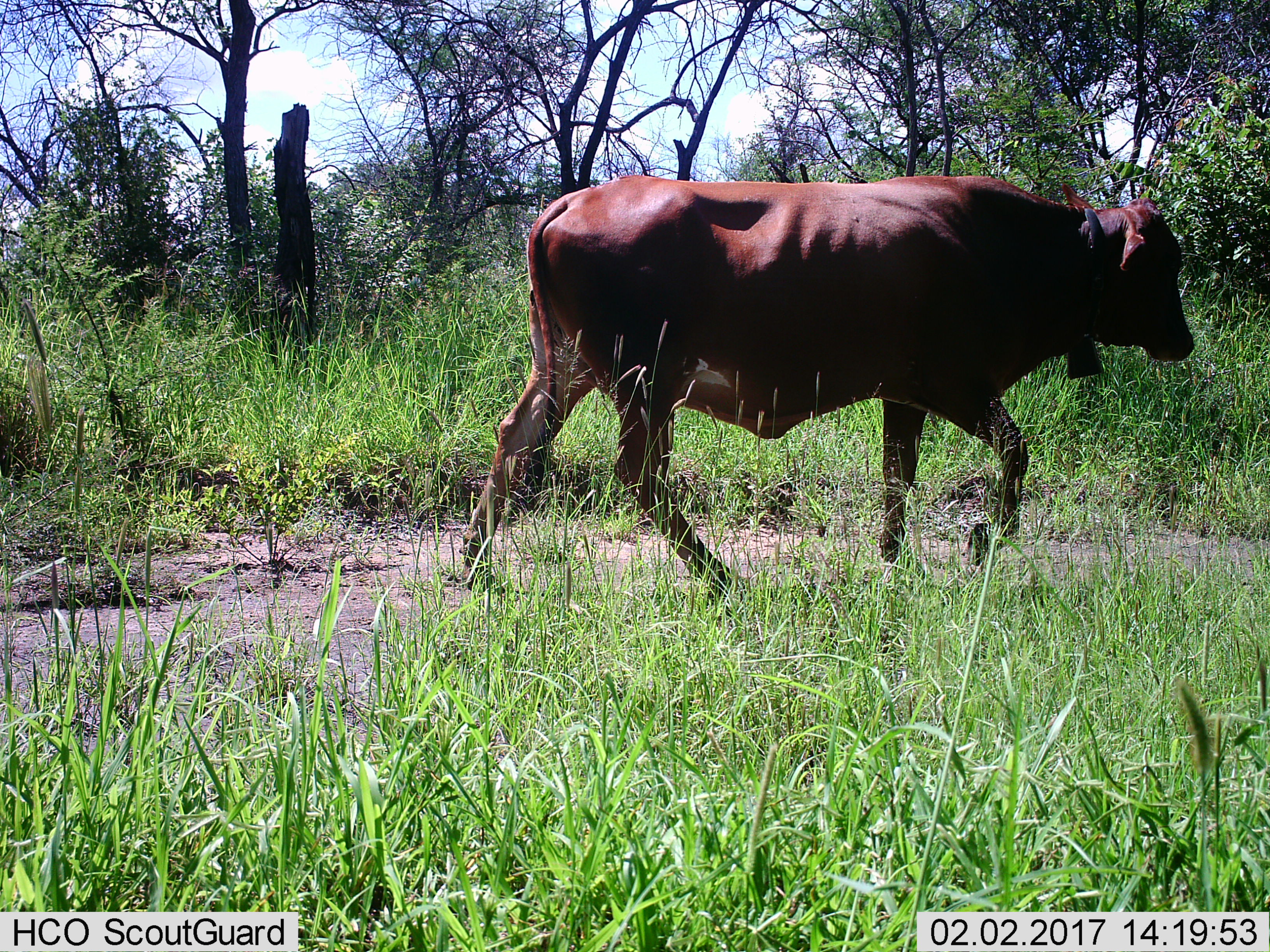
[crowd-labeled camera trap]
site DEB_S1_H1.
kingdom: Animalia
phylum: Chordata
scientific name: Vertebrata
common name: domestic animal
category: domesticanimal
Domesticanimal (domestic animal) (Vertebrata), count 1. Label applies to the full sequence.